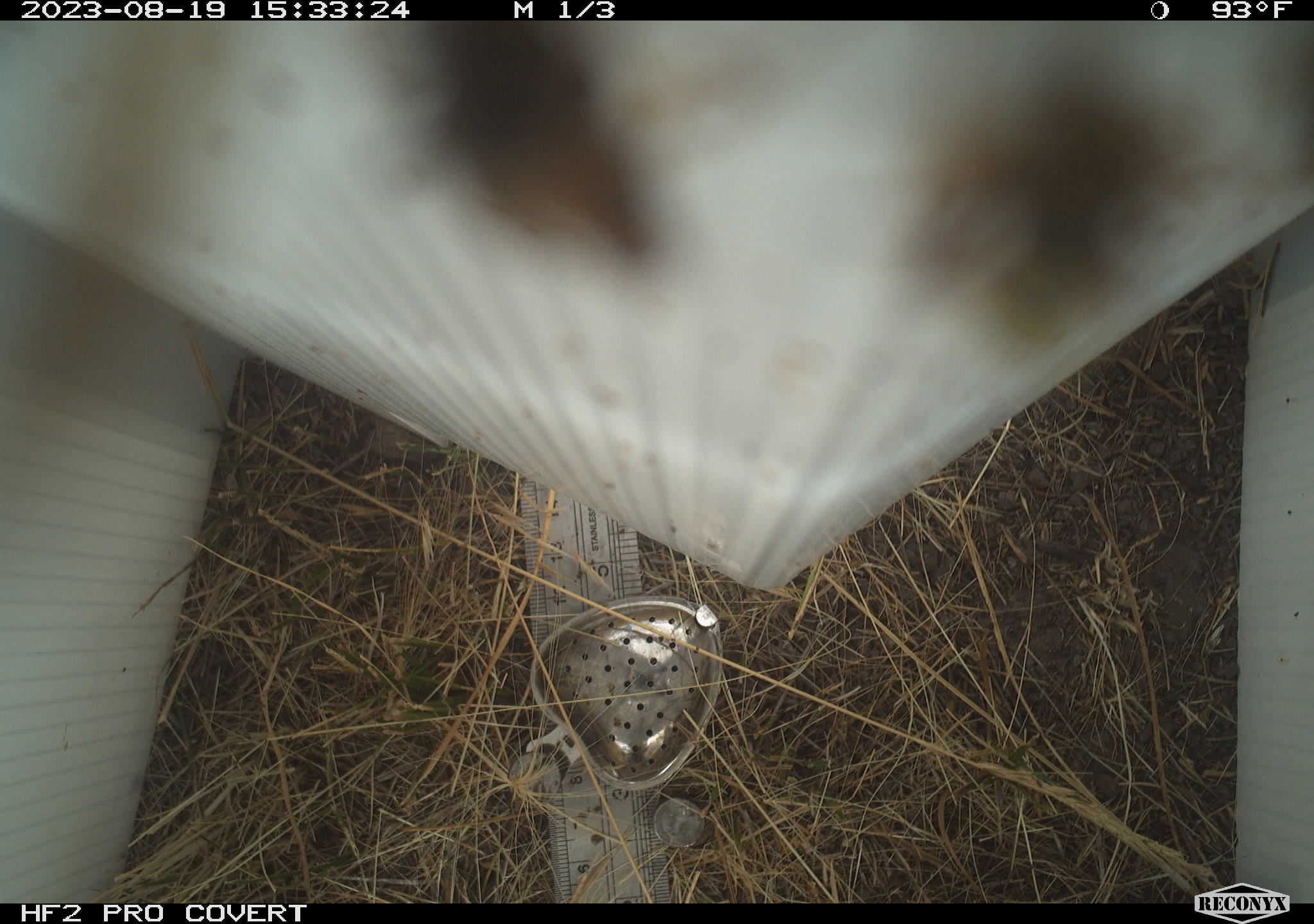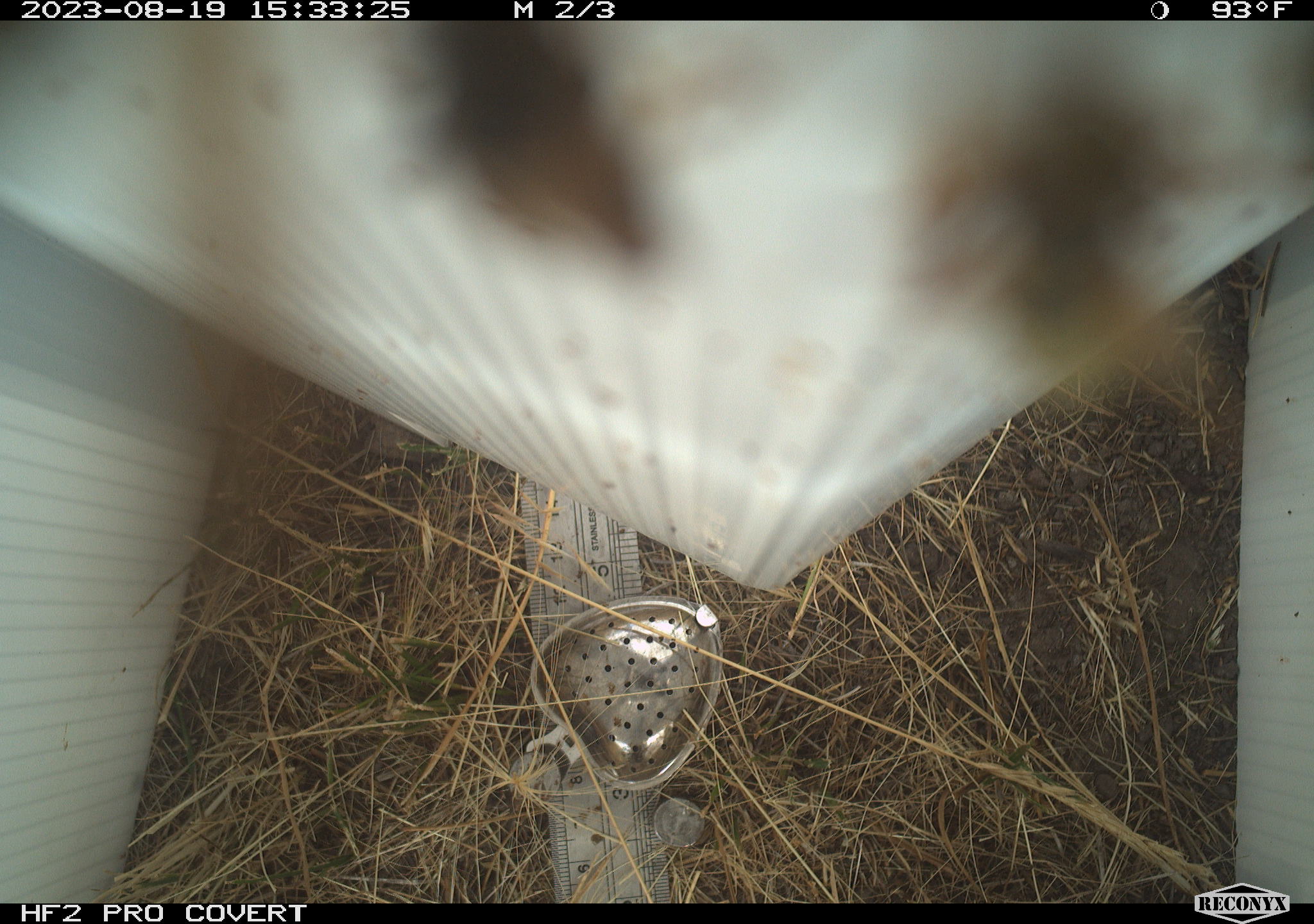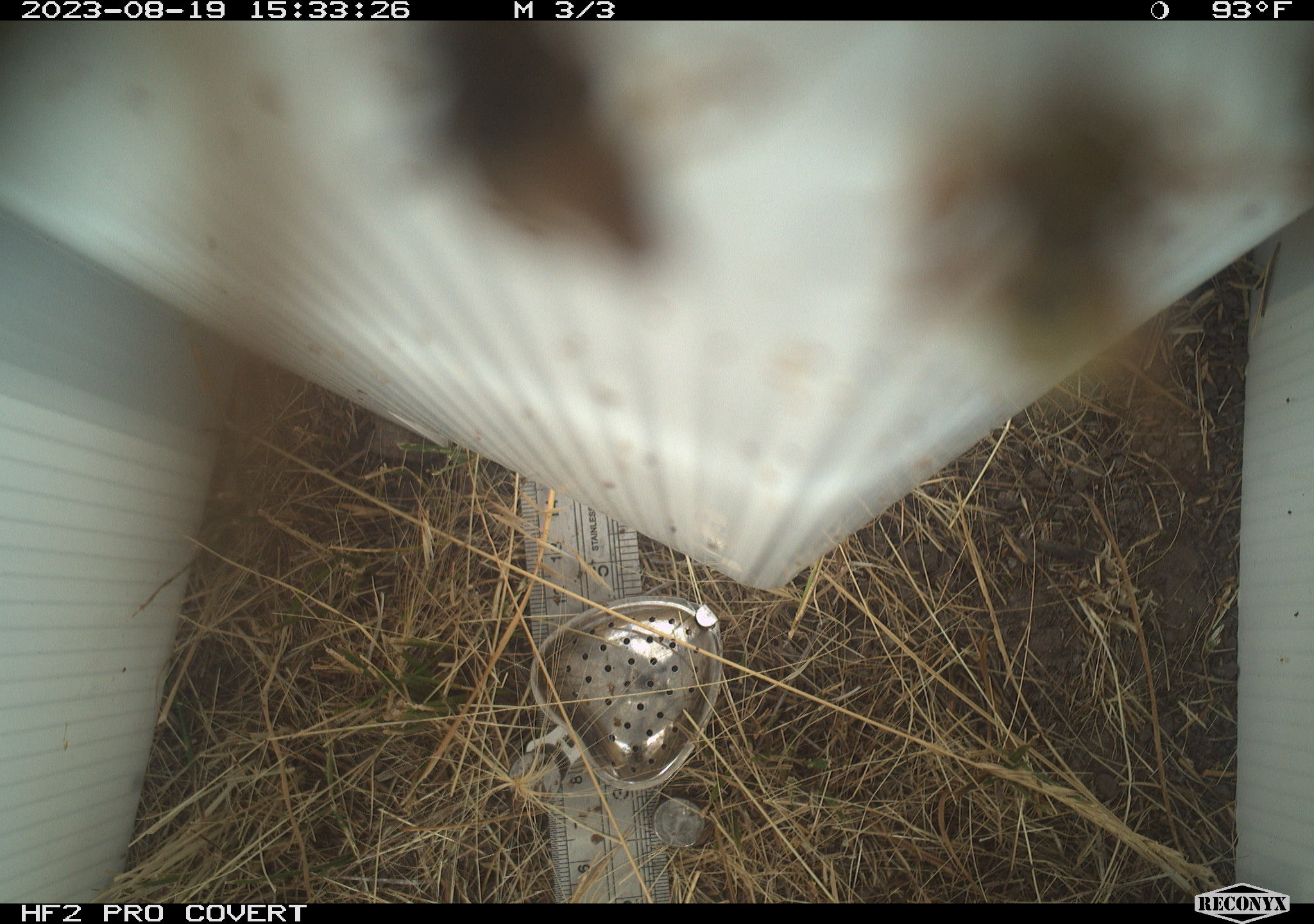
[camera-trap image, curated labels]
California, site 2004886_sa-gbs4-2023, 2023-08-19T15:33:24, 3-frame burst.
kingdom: Animalia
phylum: Arthropoda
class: Insecta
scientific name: Insecta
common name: insect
Insect (Insecta).